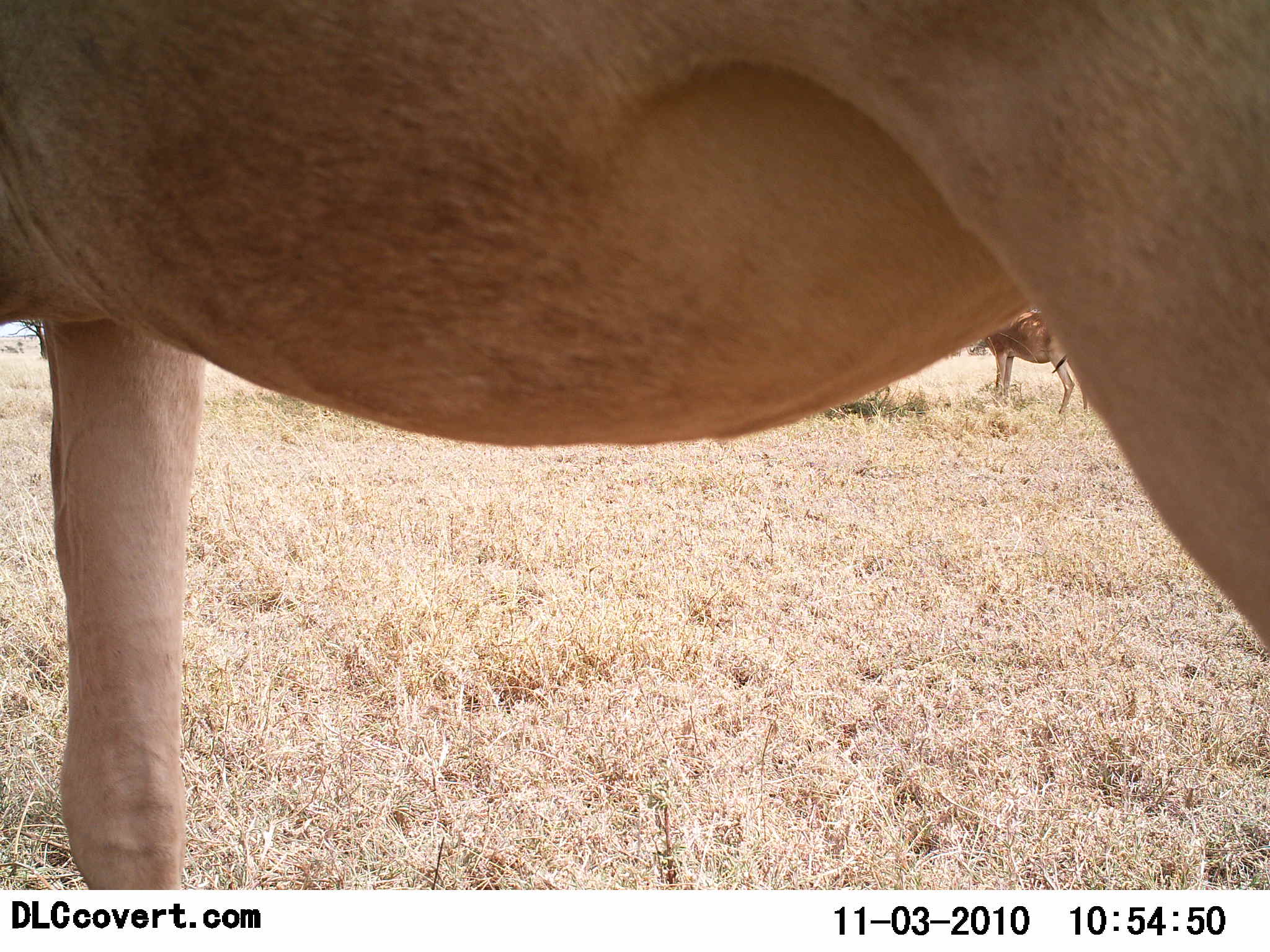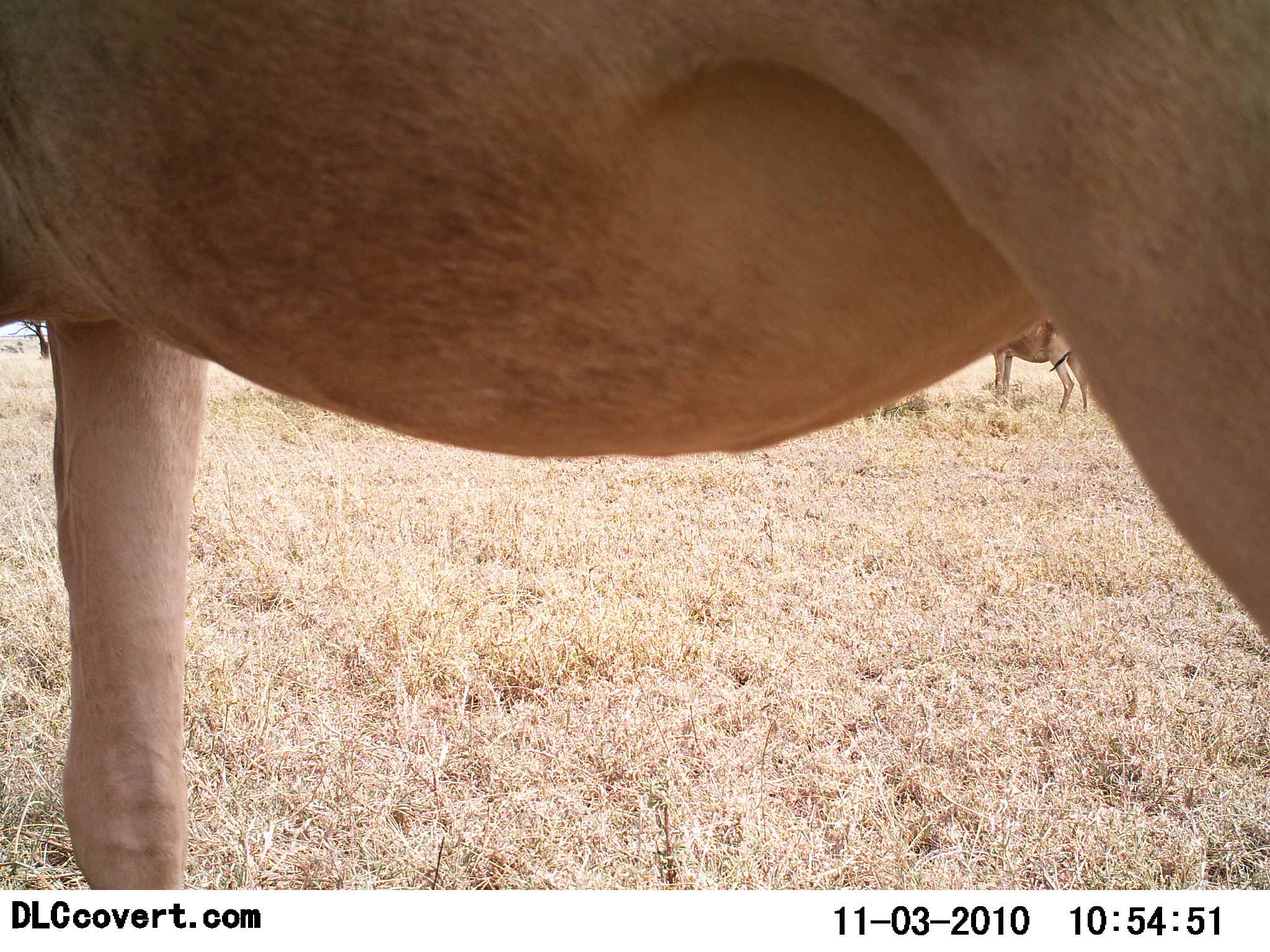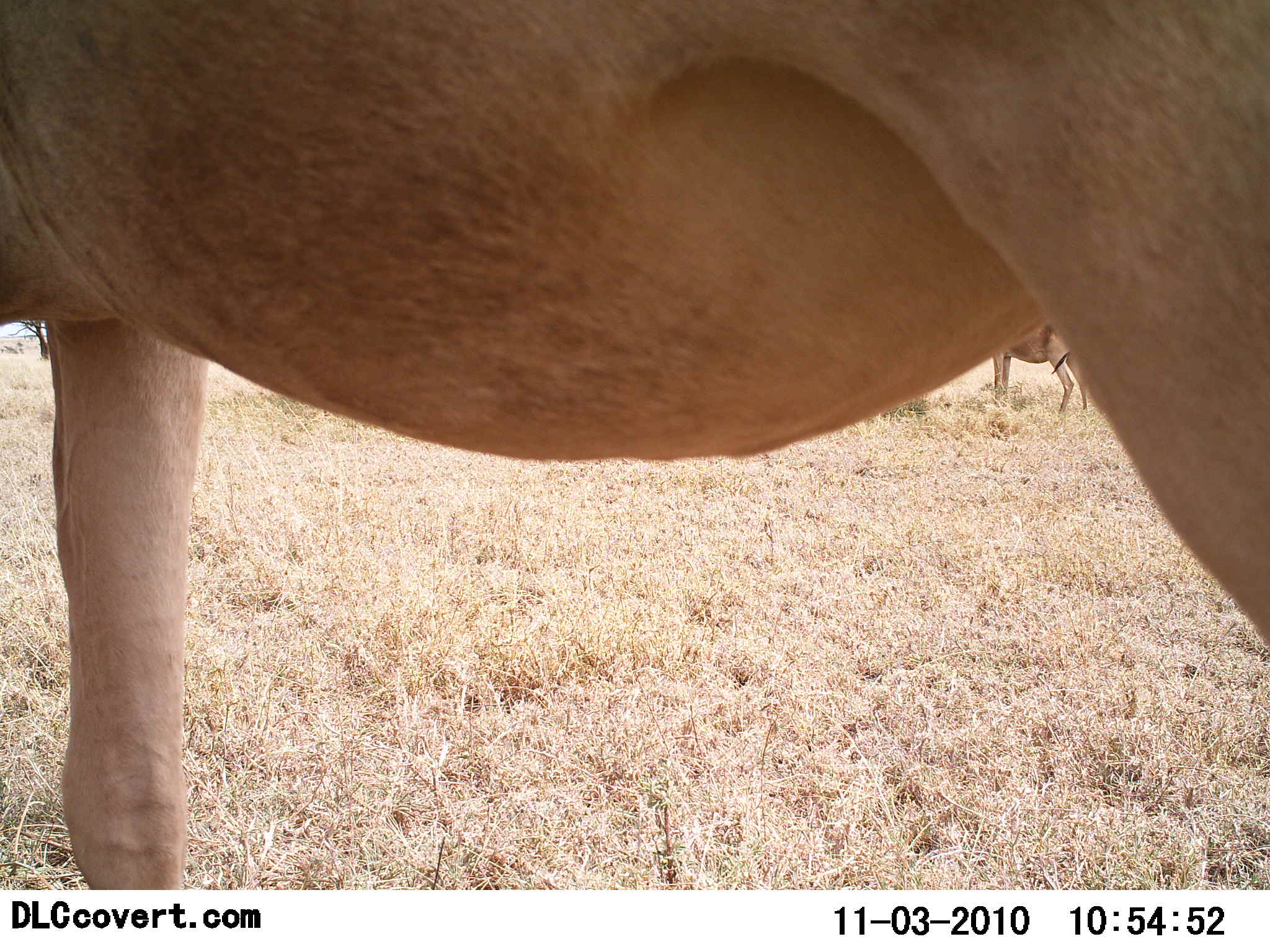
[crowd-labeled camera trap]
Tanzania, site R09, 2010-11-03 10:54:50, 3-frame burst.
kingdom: Animalia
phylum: Chordata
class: Mammalia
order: Artiodactyla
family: Bovidae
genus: Alcelaphus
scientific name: Alcelaphus buselaphus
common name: hartebeest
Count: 2.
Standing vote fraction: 100%.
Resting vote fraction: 0%.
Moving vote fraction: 0%.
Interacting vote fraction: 0%.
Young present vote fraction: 0%.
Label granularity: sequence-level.